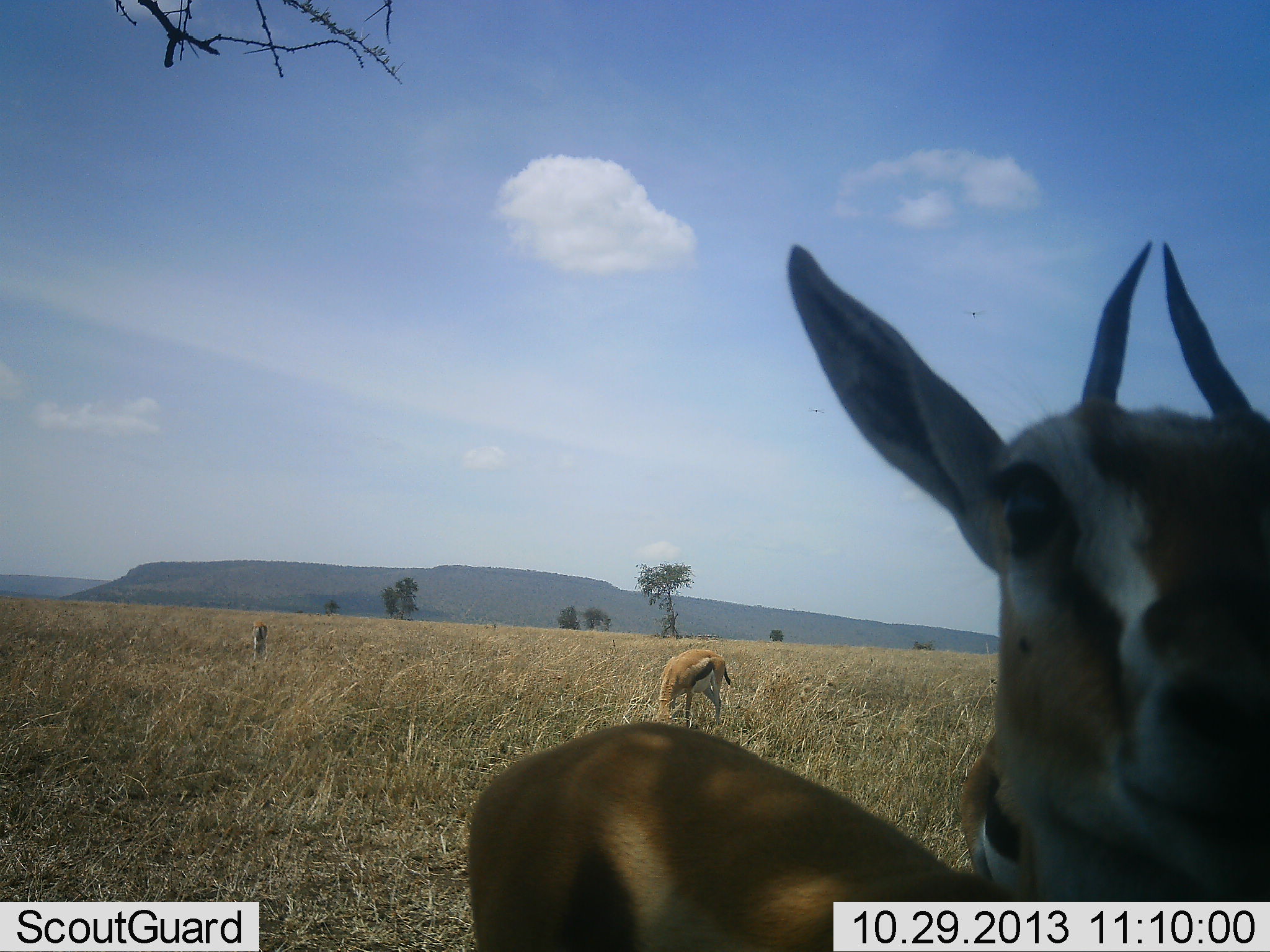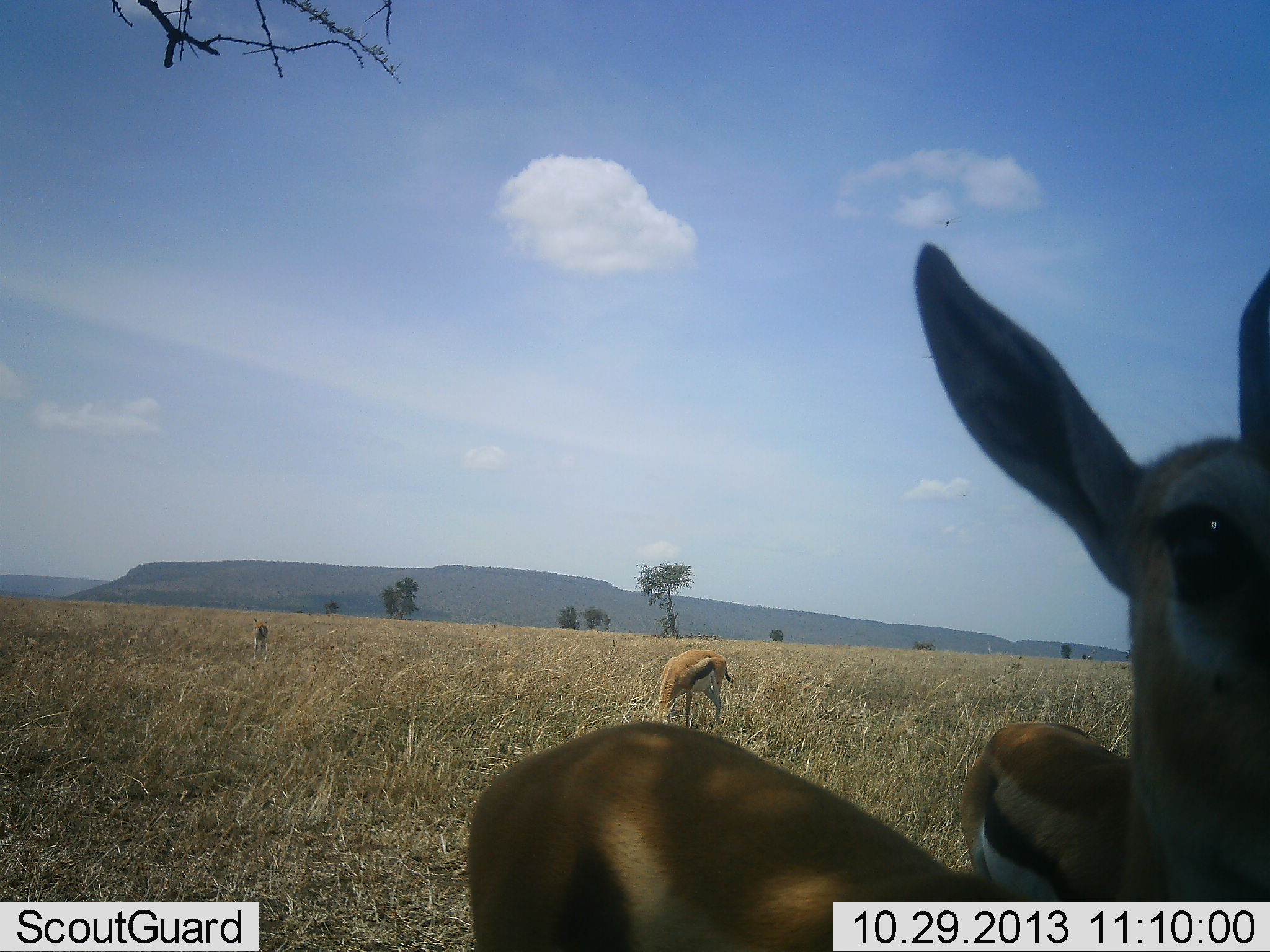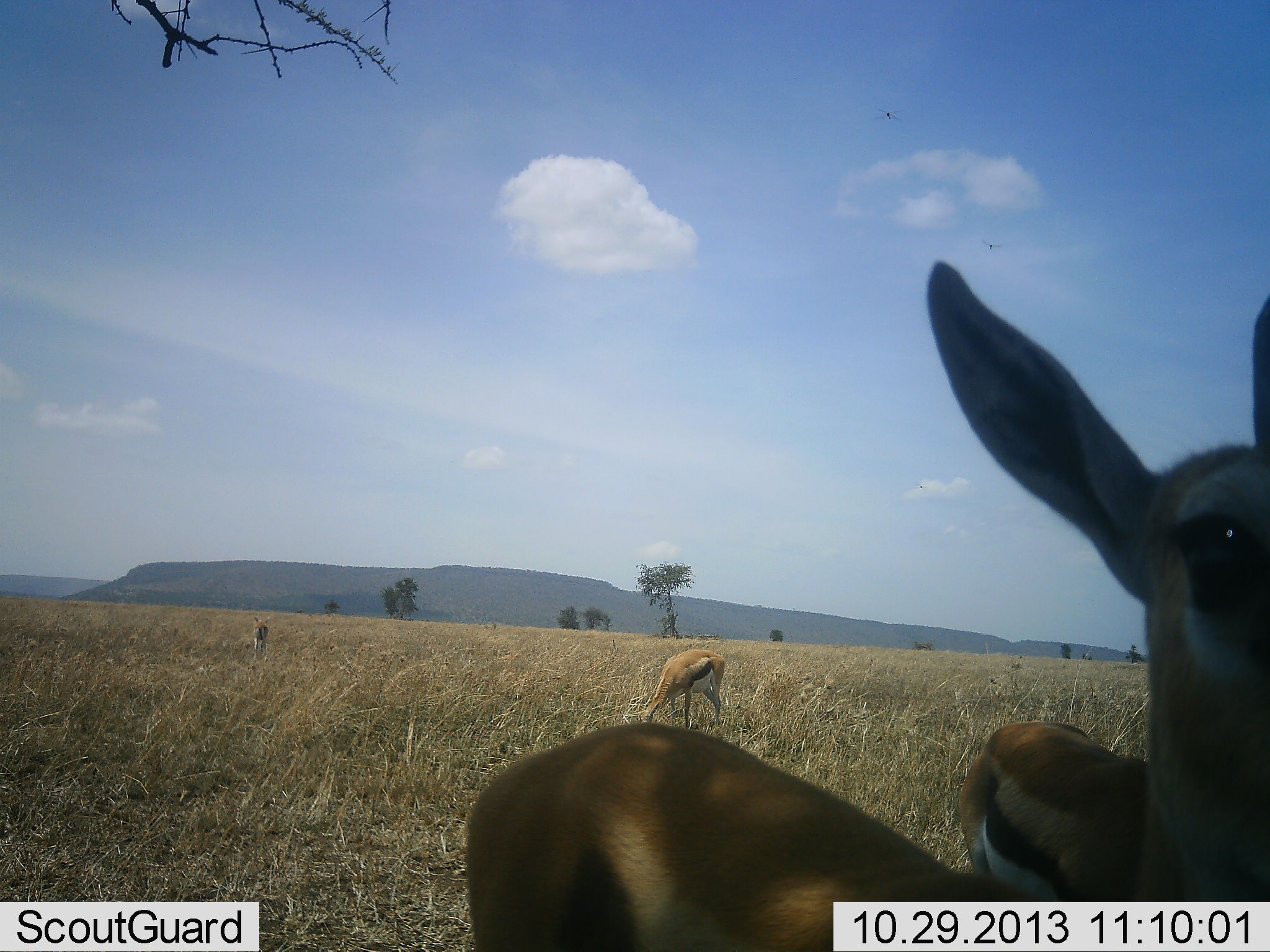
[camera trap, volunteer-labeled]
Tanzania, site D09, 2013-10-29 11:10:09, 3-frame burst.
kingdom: Animalia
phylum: Chordata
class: Mammalia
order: Artiodactyla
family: Bovidae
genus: Eudorcas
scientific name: Eudorcas thomsonii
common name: thomson's gazelle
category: gazellethomsons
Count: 4.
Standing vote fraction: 94%.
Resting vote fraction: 3%.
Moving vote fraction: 9%.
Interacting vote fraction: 3%.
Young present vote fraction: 0%.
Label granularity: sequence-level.